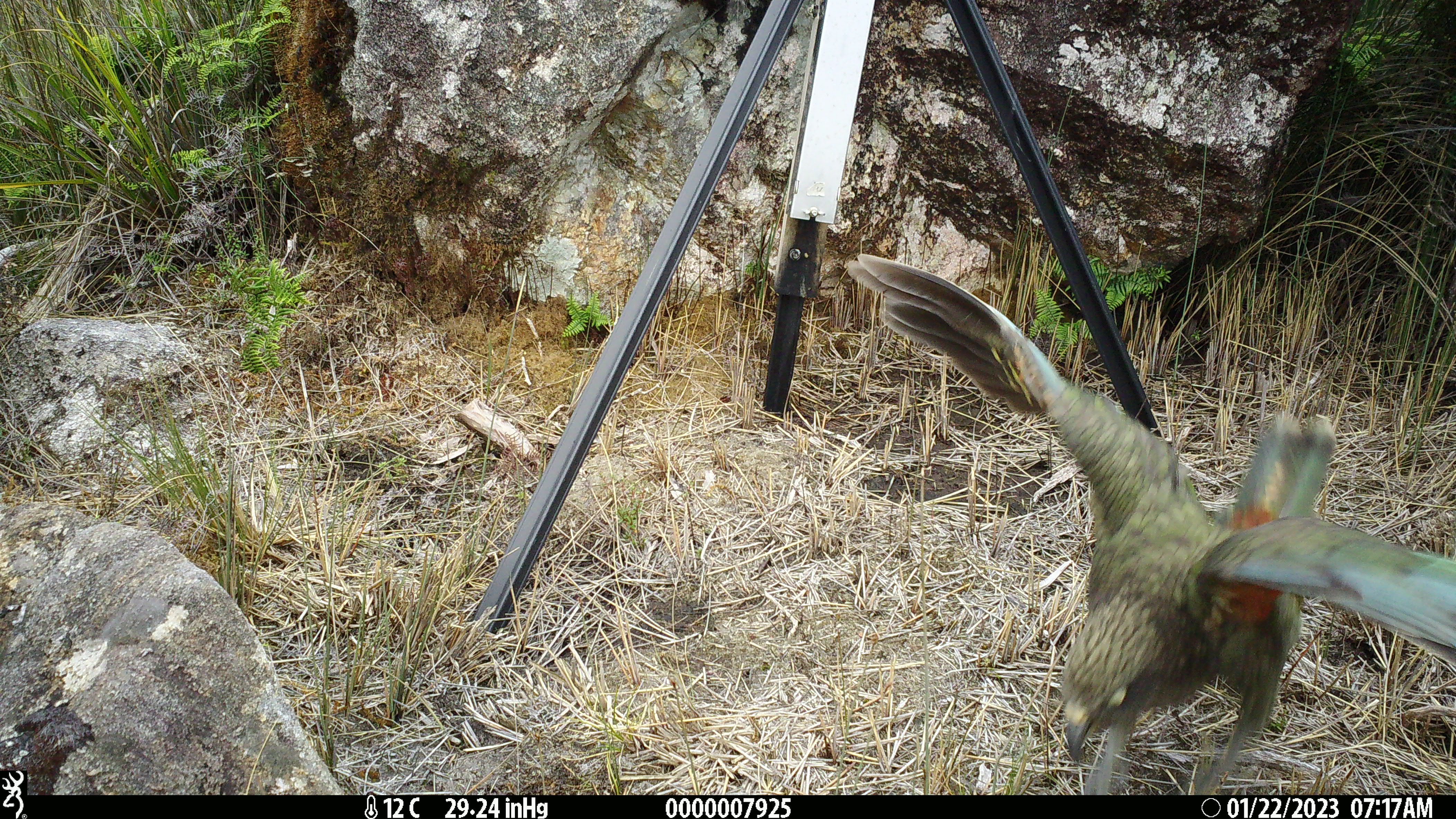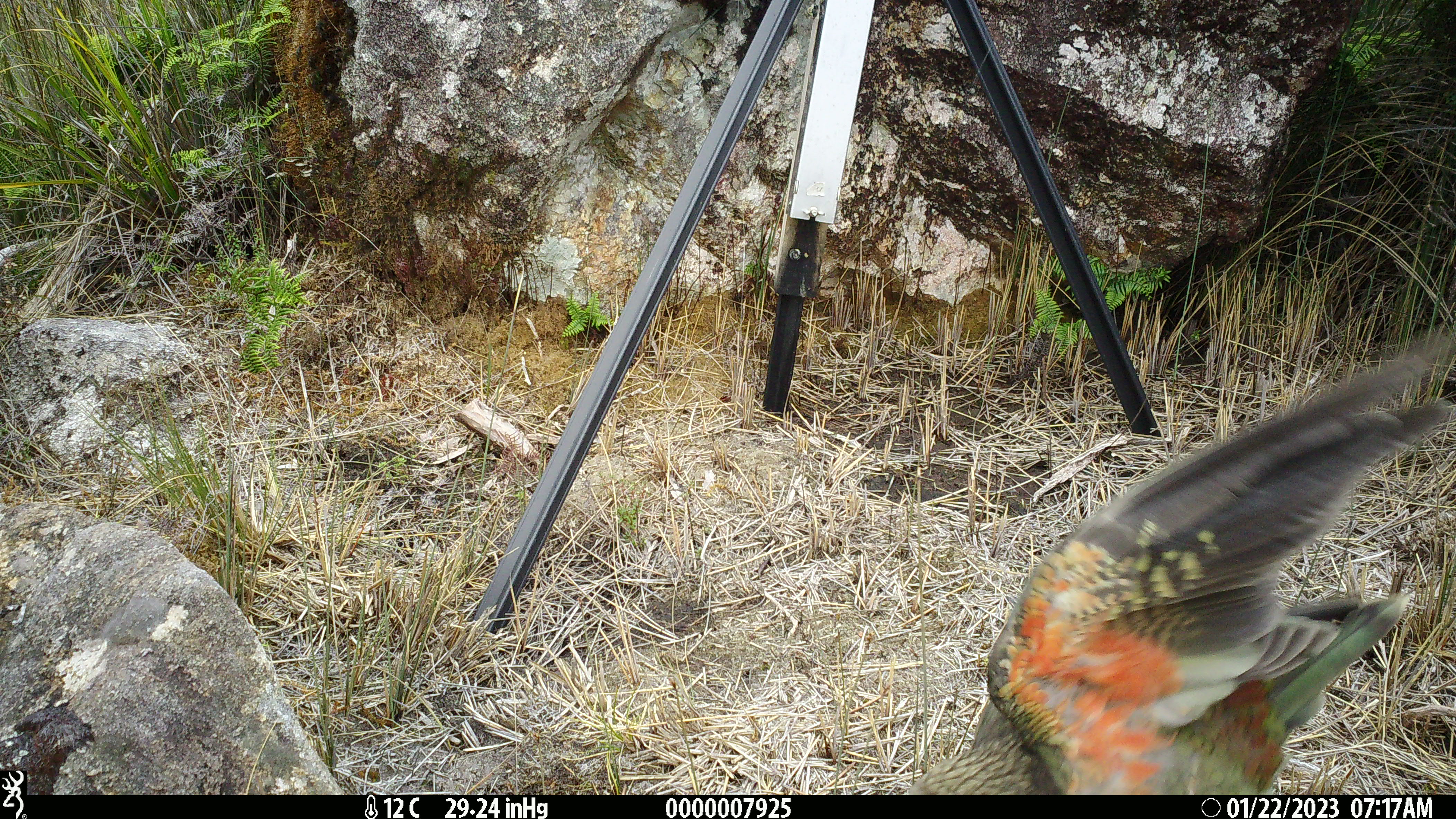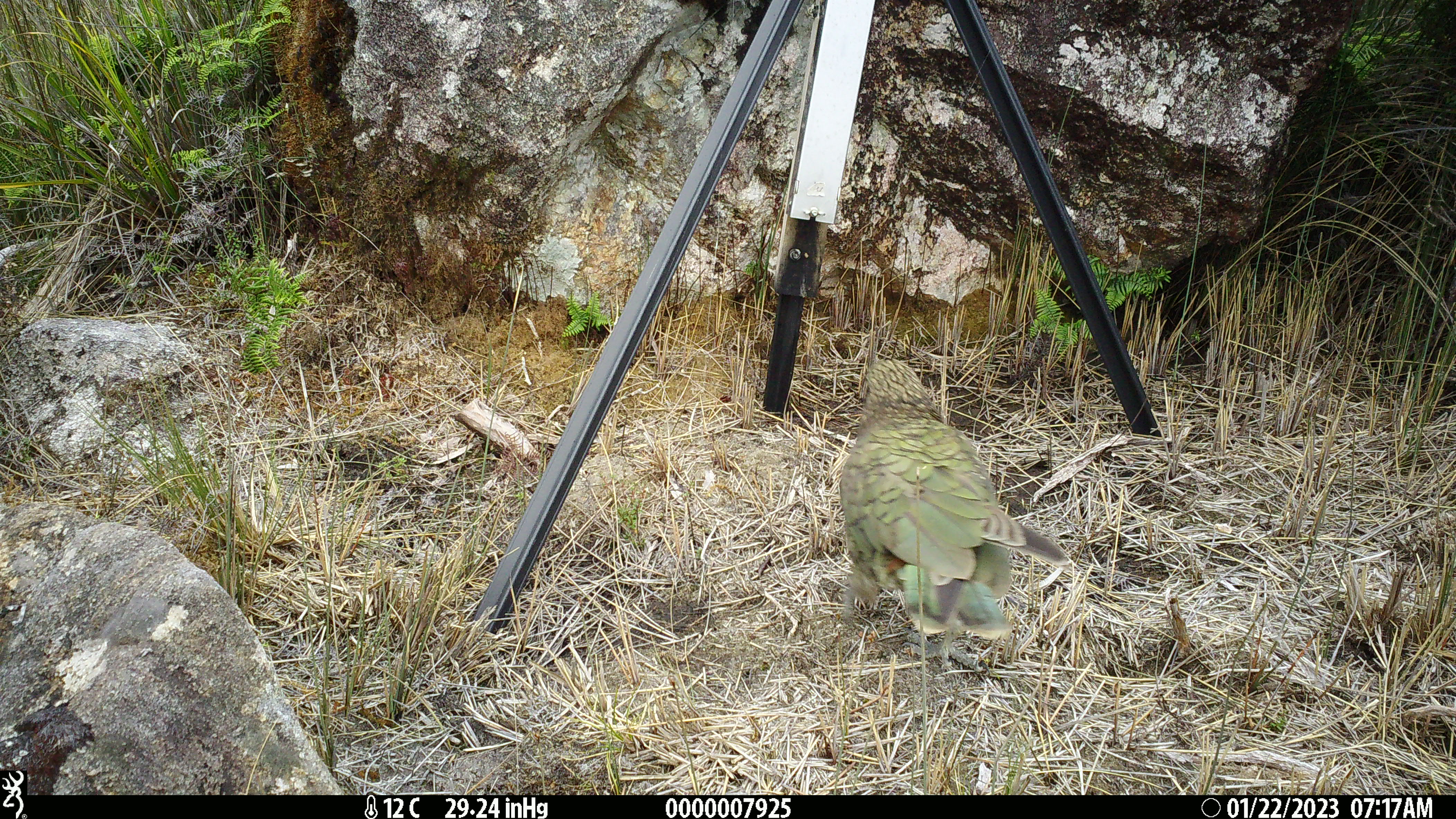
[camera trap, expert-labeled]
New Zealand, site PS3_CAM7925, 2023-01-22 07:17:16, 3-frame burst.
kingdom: Animalia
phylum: Chordata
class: Aves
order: Psittaciformes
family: Strigopidae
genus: Nestor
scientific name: Nestor notabilis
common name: kea